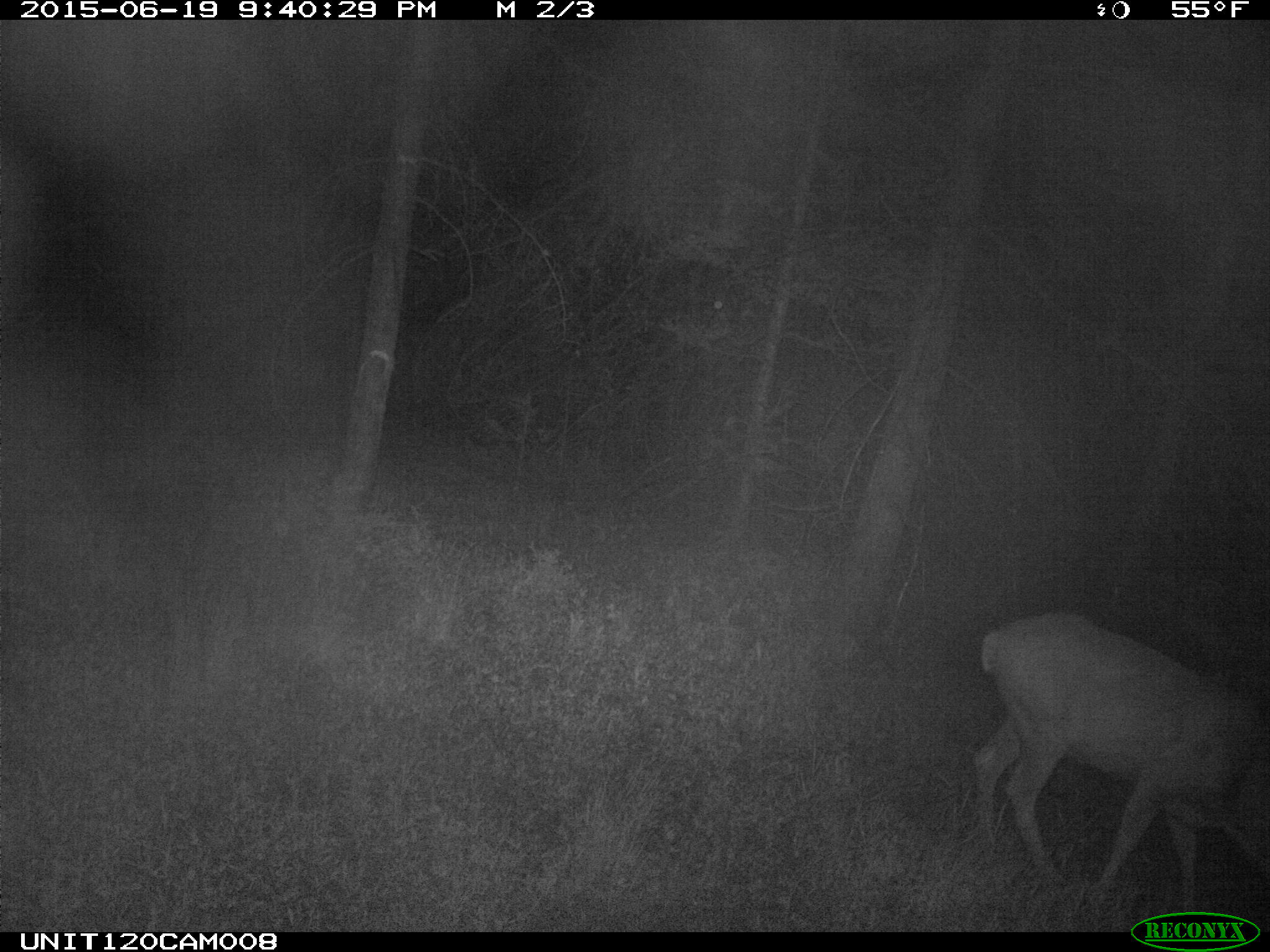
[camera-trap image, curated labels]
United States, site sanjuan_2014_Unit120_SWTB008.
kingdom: Animalia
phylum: Chordata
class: Mammalia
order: Artiodactyla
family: Cervidae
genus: Odocoileus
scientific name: Odocoileus hemionus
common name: mule deer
Odocoileus hemionus (mule deer).